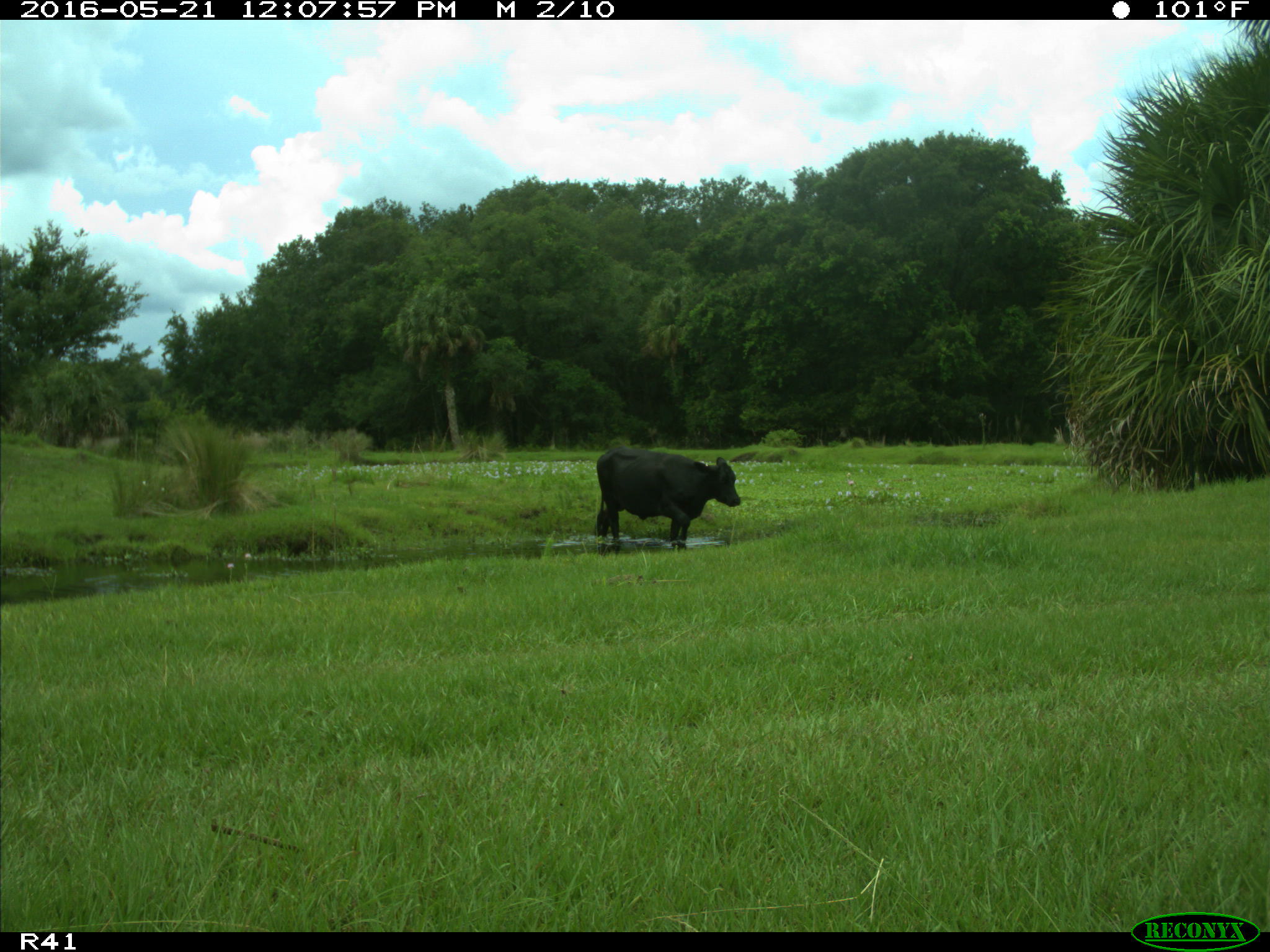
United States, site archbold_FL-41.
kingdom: Animalia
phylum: Chordata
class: Mammalia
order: Artiodactyla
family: Bovidae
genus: Bos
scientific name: Bos taurus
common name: domestic cow